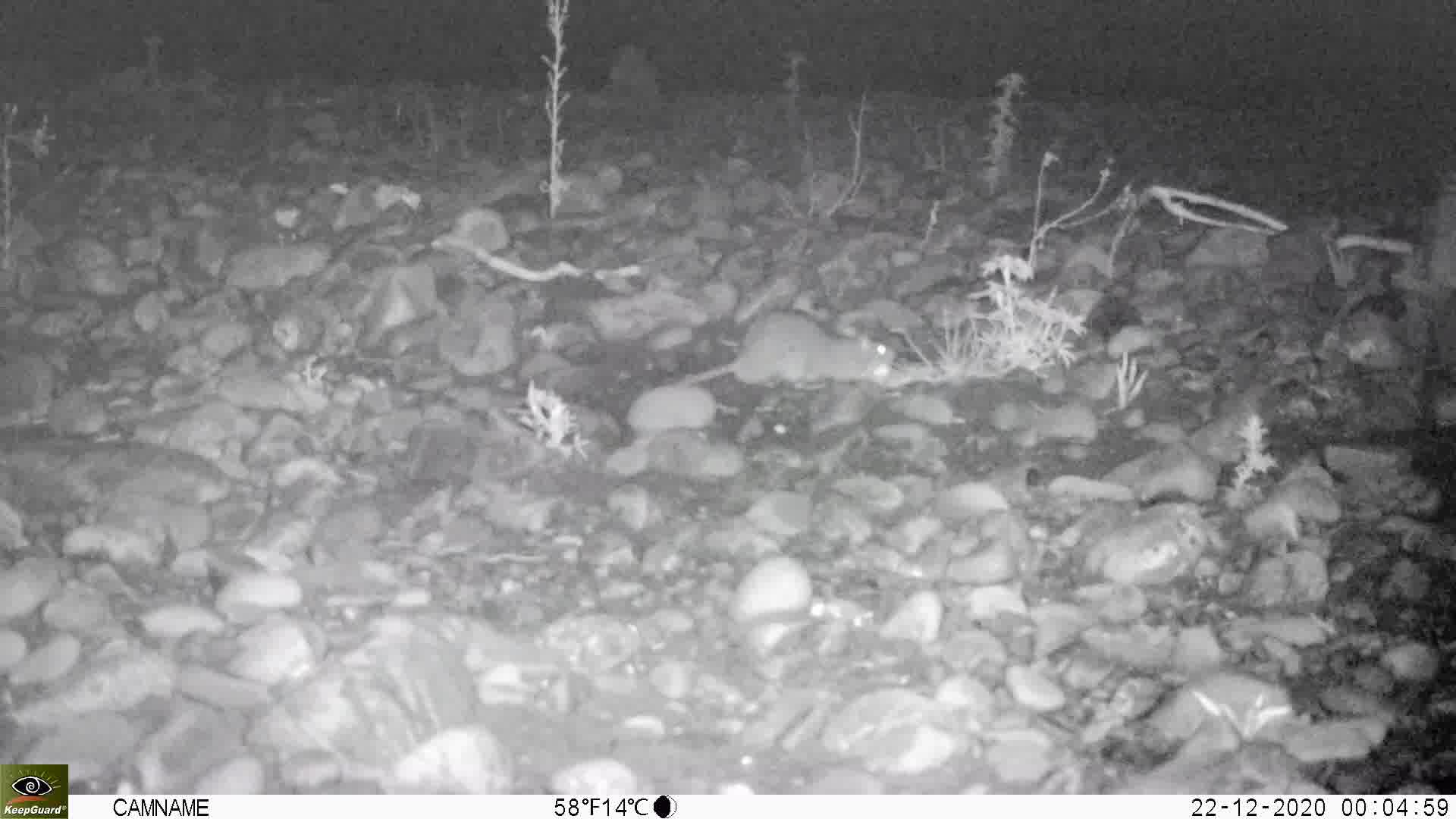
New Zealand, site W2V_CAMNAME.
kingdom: Animalia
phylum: Chordata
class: Mammalia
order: Rodentia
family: Muridae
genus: Rattus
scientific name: Rattus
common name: rat